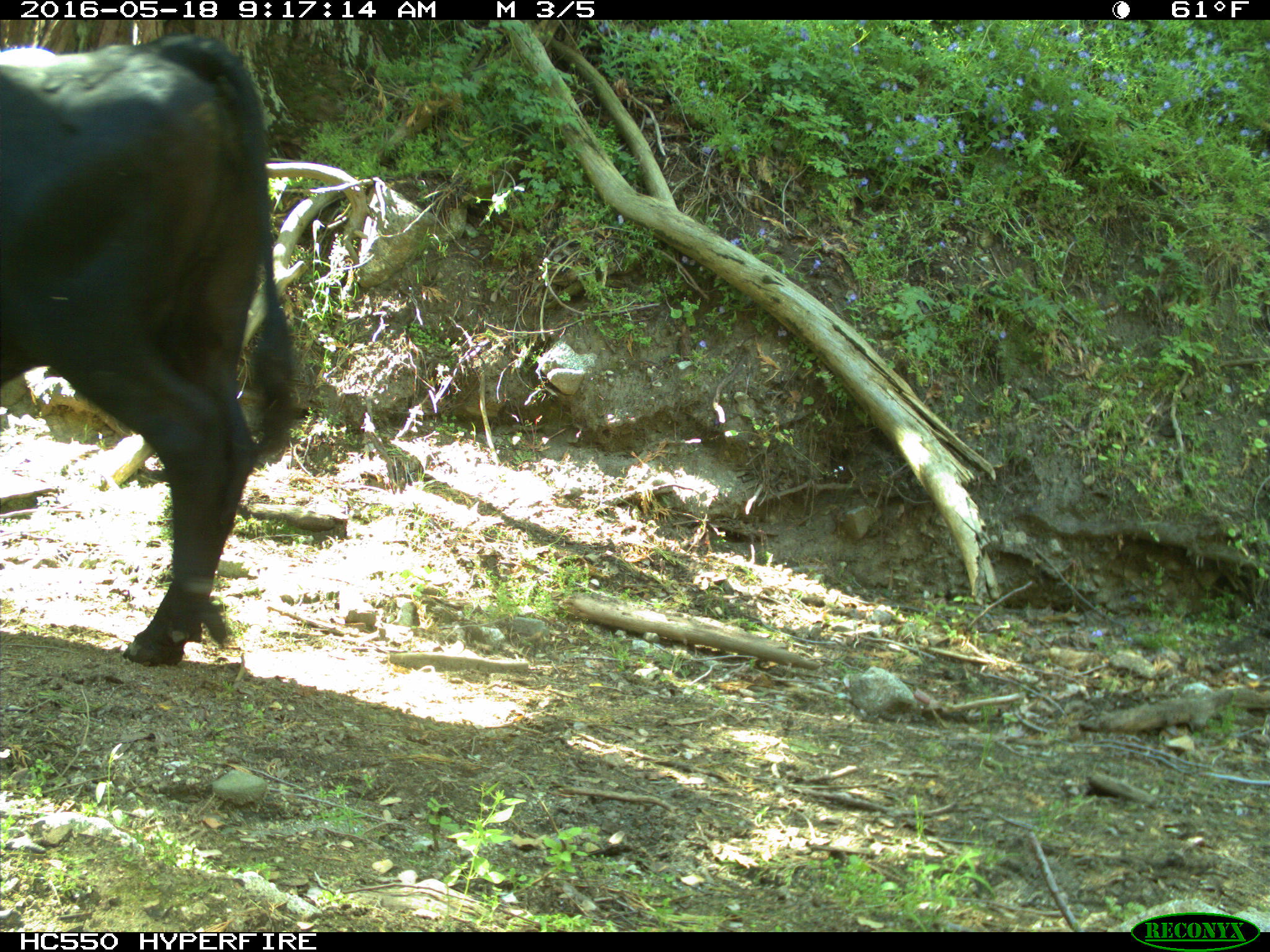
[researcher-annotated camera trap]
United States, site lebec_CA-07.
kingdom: Animalia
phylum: Chordata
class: Mammalia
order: Artiodactyla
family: Bovidae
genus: Bos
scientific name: Bos taurus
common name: domestic cow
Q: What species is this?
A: Bos taurus (domestic cow).